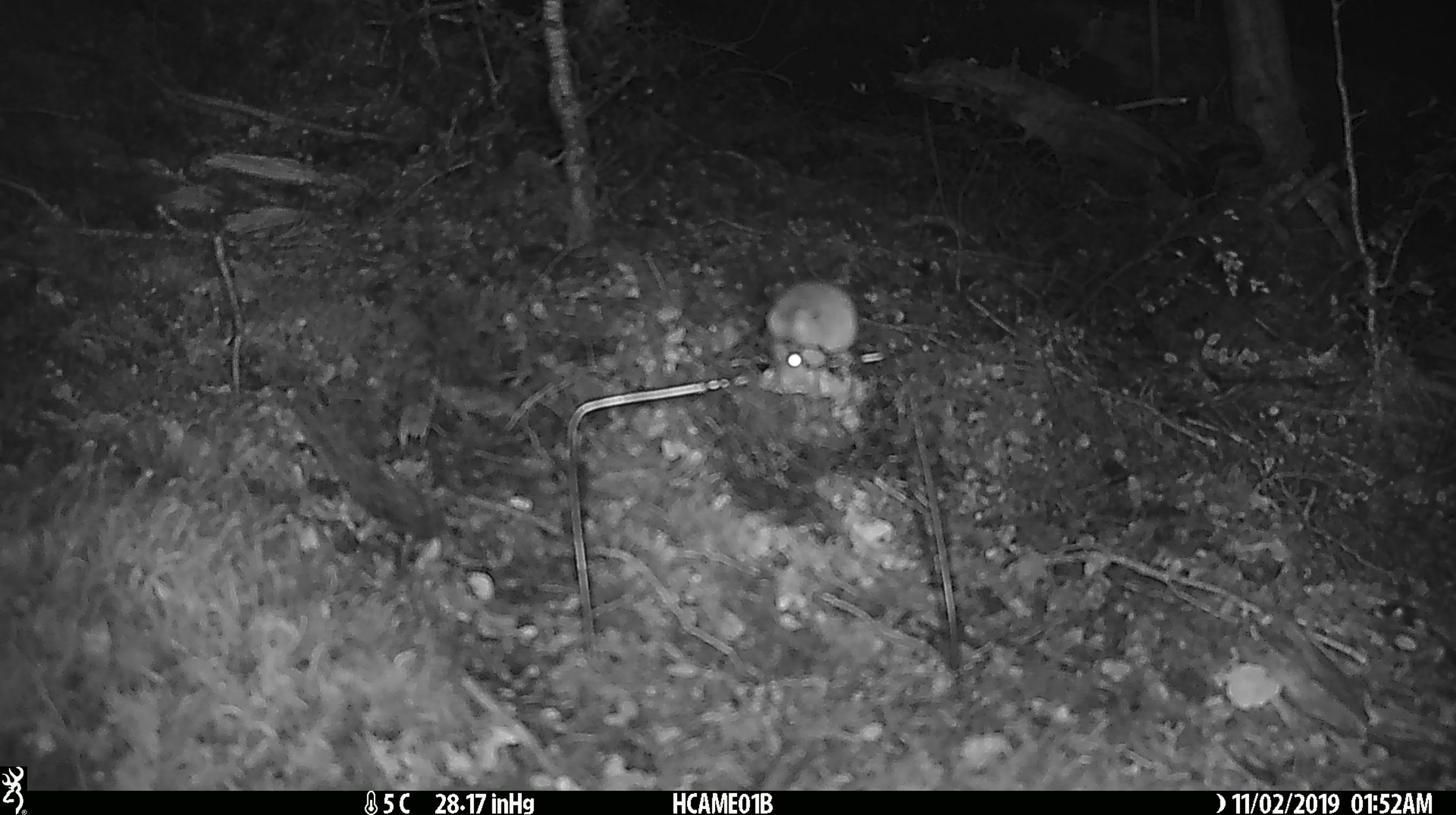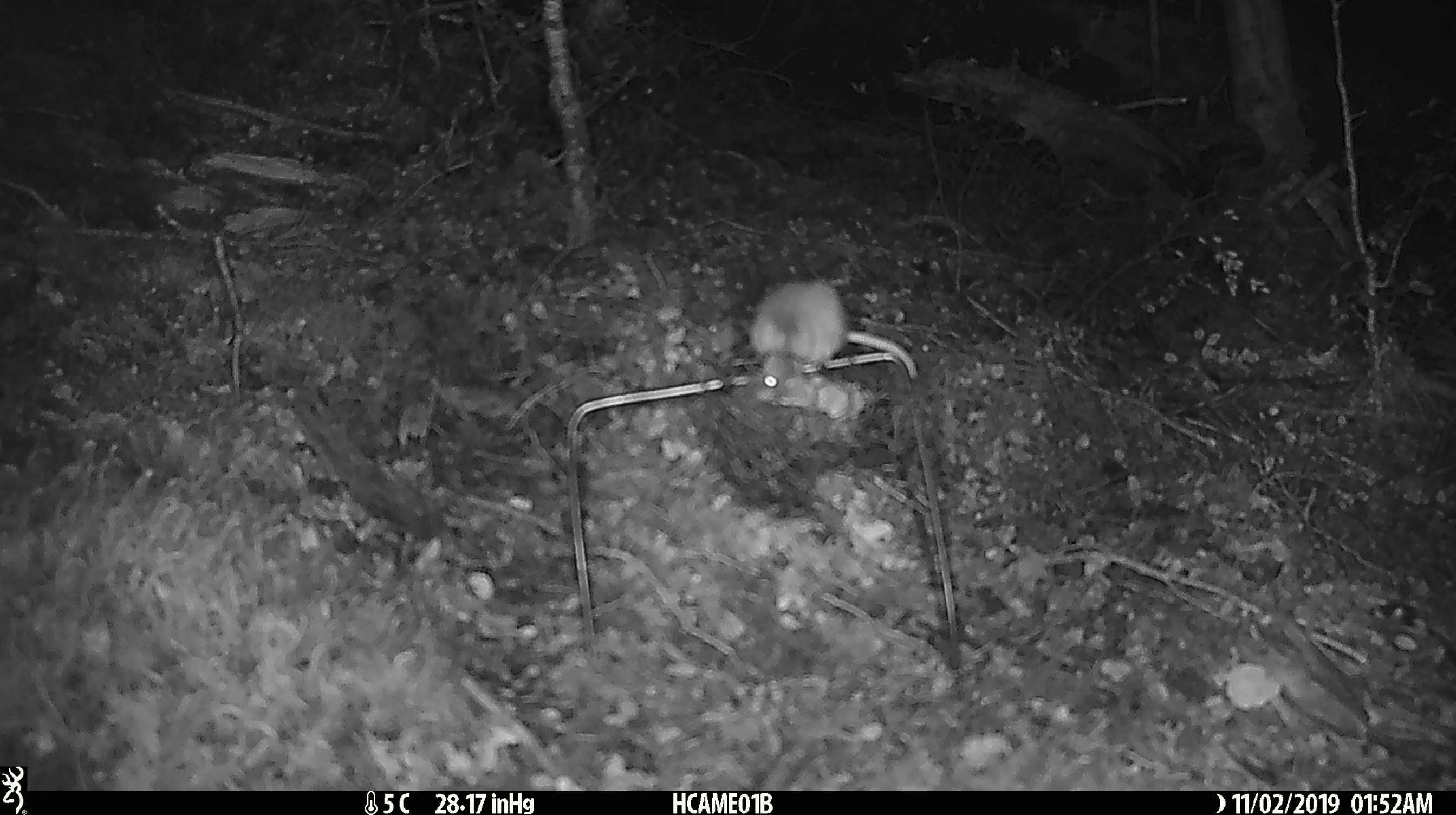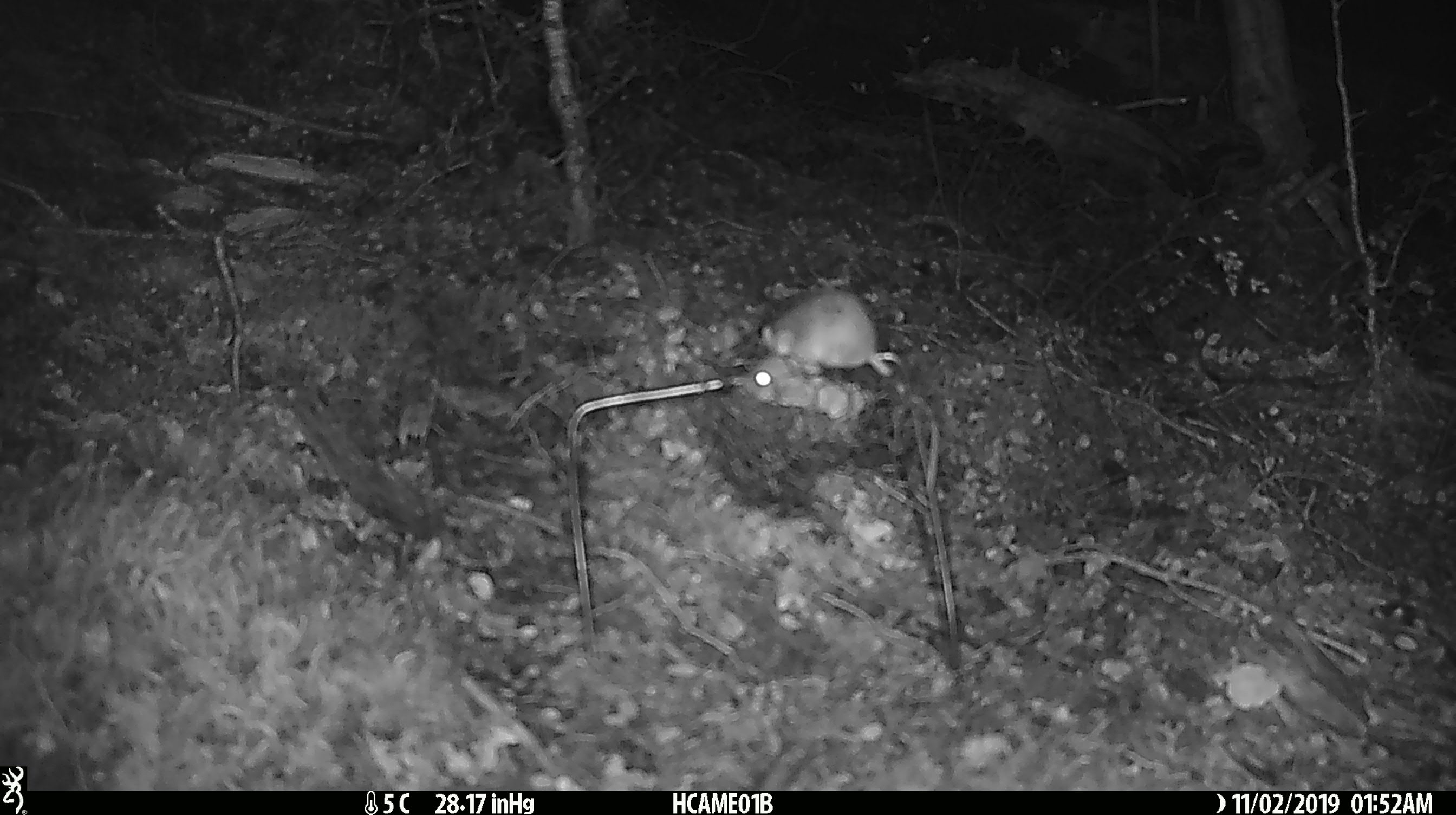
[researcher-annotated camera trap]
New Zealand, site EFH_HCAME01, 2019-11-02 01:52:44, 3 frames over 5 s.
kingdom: Animalia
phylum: Chordata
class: Mammalia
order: Rodentia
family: Muridae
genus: Mus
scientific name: Mus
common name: mouse